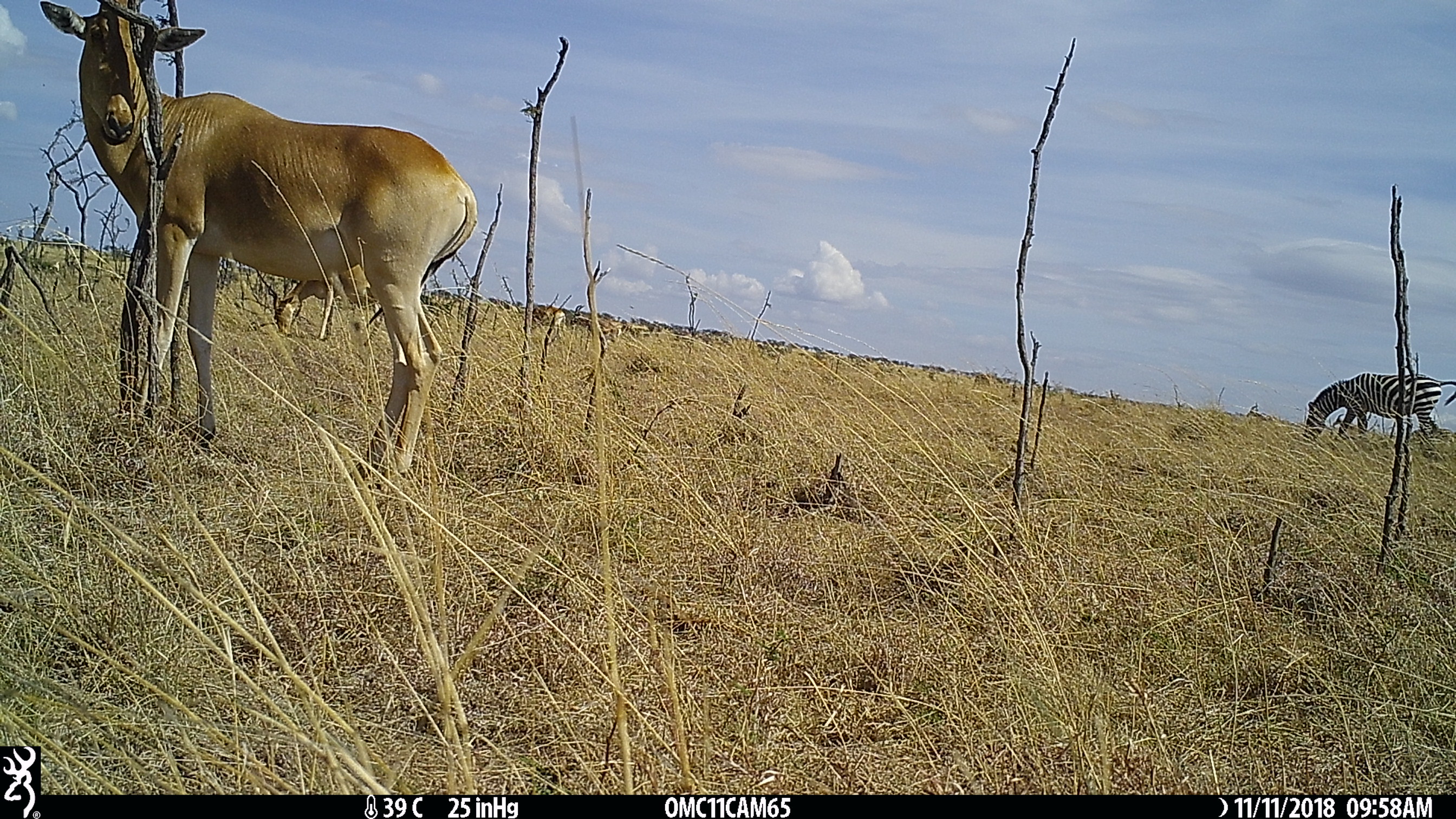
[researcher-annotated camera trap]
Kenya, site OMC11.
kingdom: Animalia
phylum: Chordata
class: Mammalia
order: Artiodactyla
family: Bovidae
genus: Alcelaphus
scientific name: Alcelaphus buselaphus cokii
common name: coke's hartebeest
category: hartebeest cokes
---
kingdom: Animalia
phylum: Chordata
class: Mammalia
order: Perissodactyla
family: Equidae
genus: Equus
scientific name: Equus quagga burchellii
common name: burchell's zebra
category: zebra